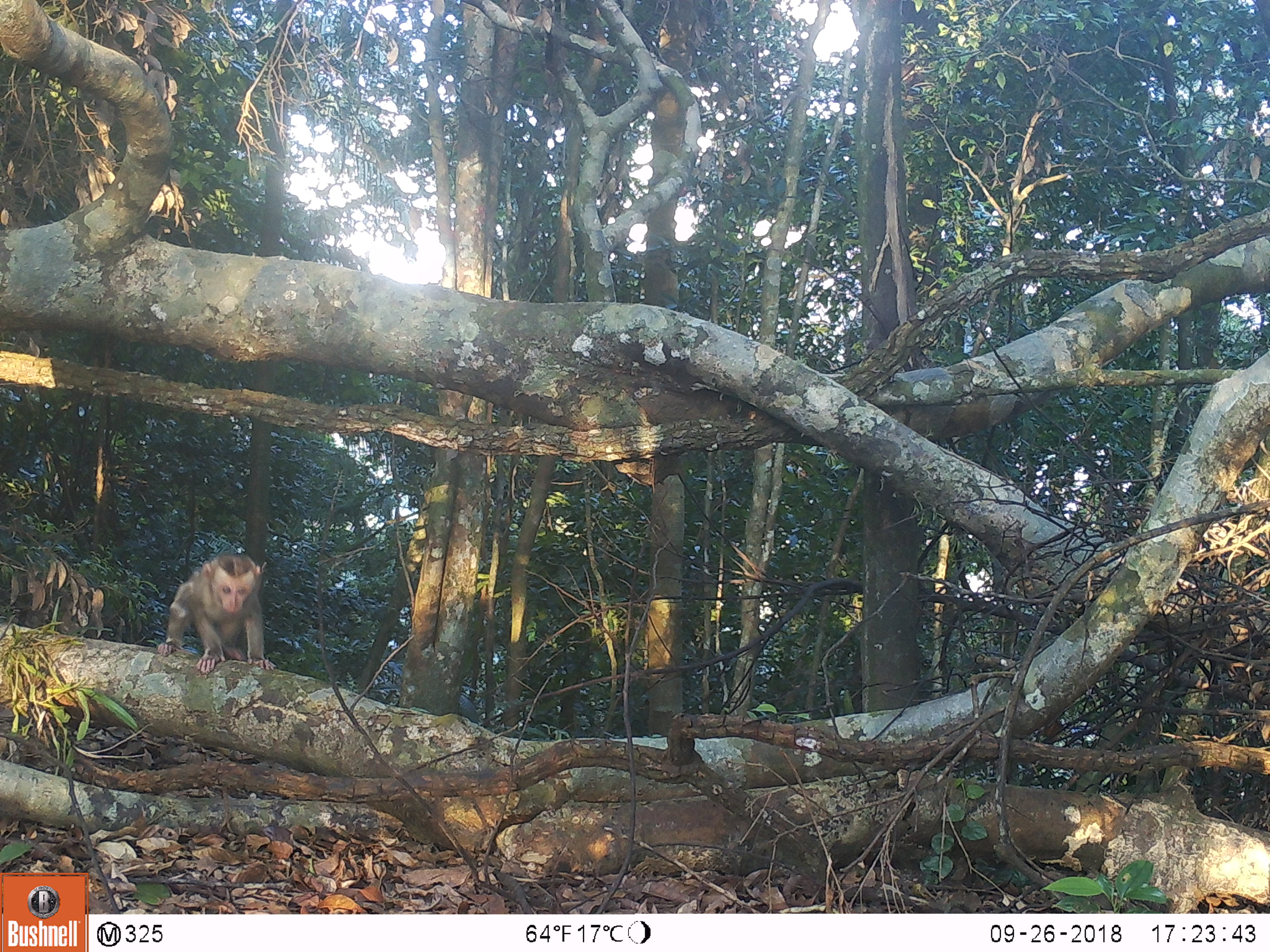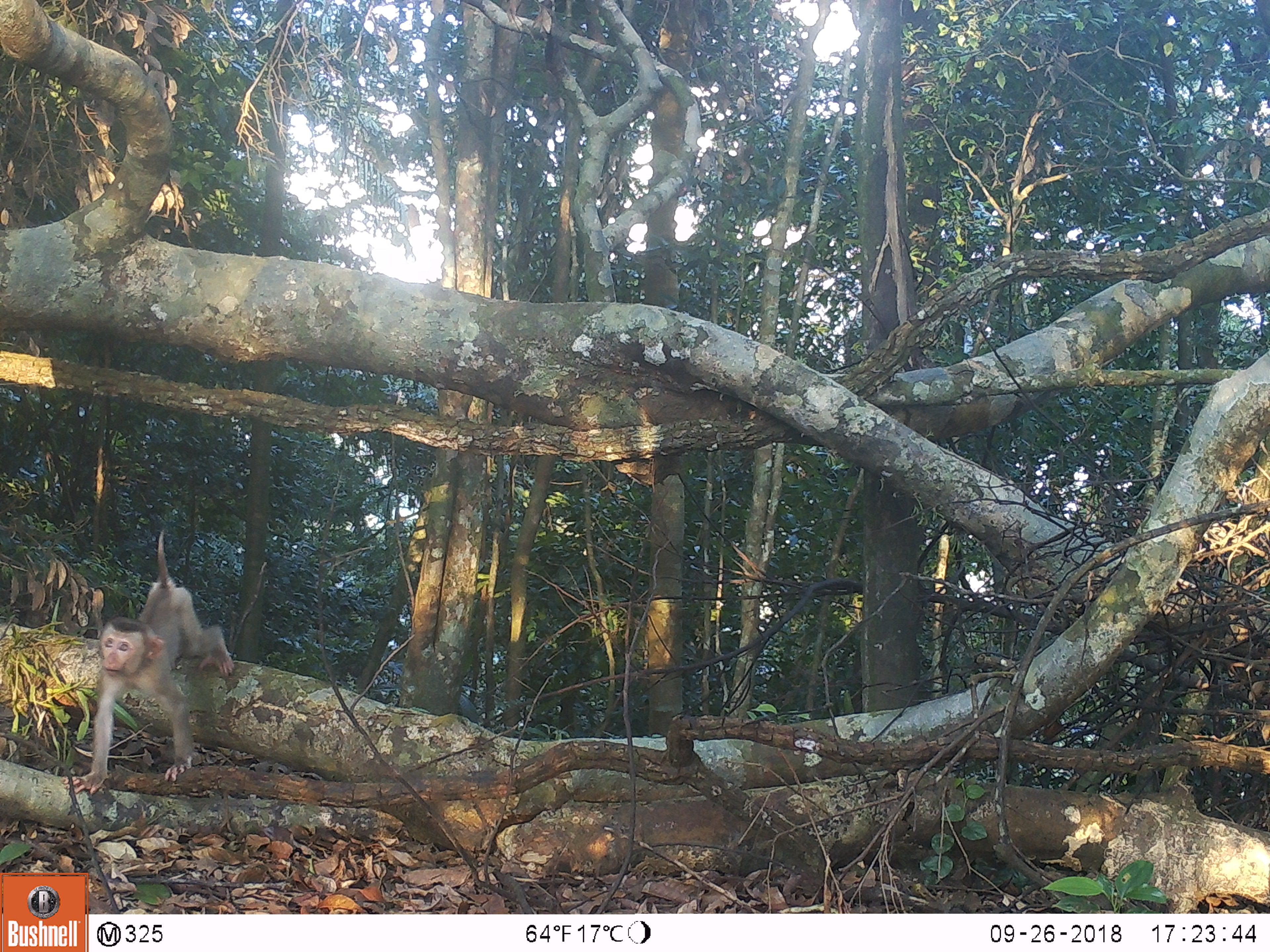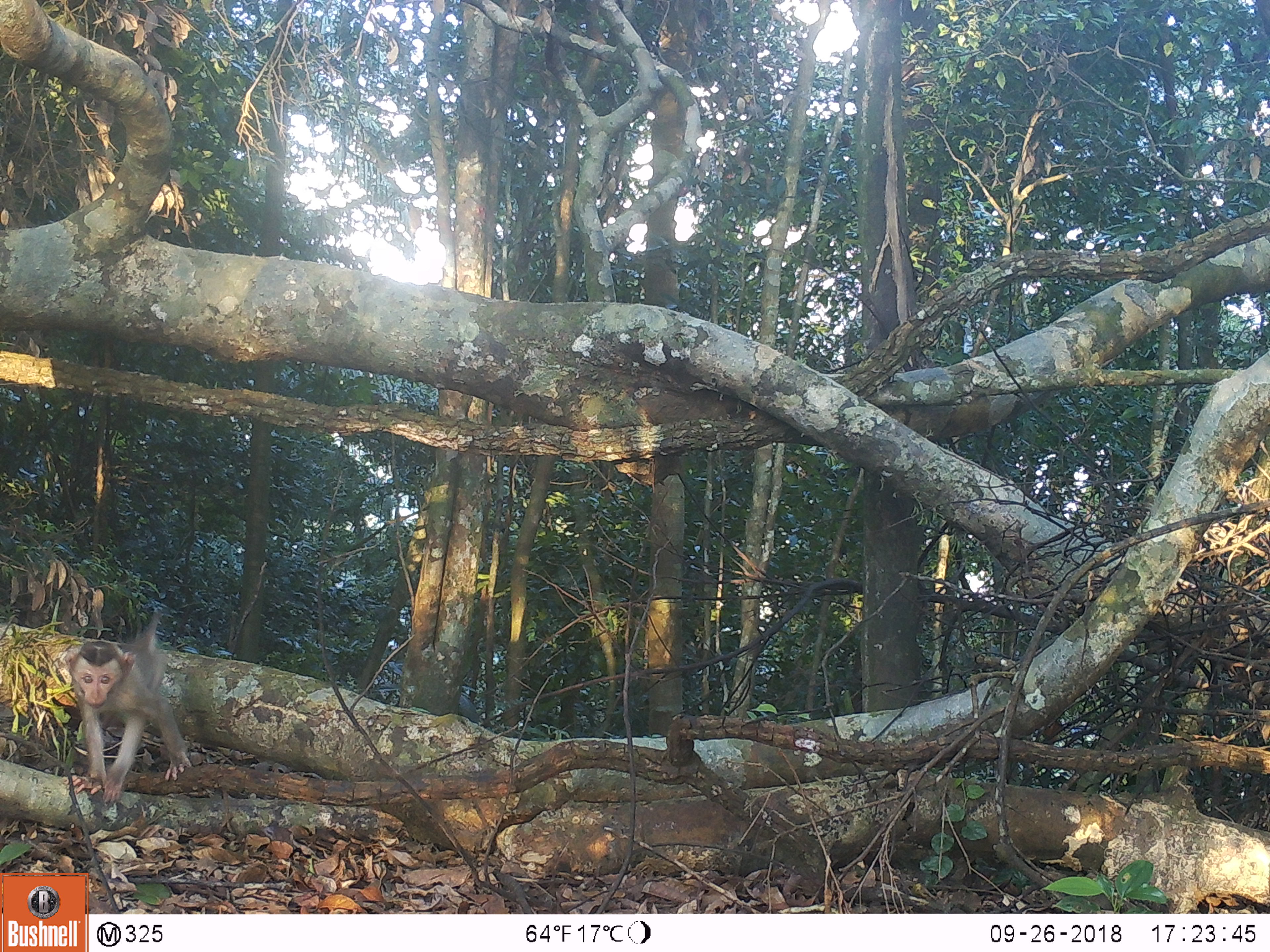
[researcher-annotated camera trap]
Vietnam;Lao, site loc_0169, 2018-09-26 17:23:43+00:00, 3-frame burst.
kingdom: Animalia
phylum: Chordata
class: Mammalia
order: Primates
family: Cercopithecidae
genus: Macaca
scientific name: Macaca nemestrina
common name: pig-tailed macaque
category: pig tailed macaque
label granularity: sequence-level